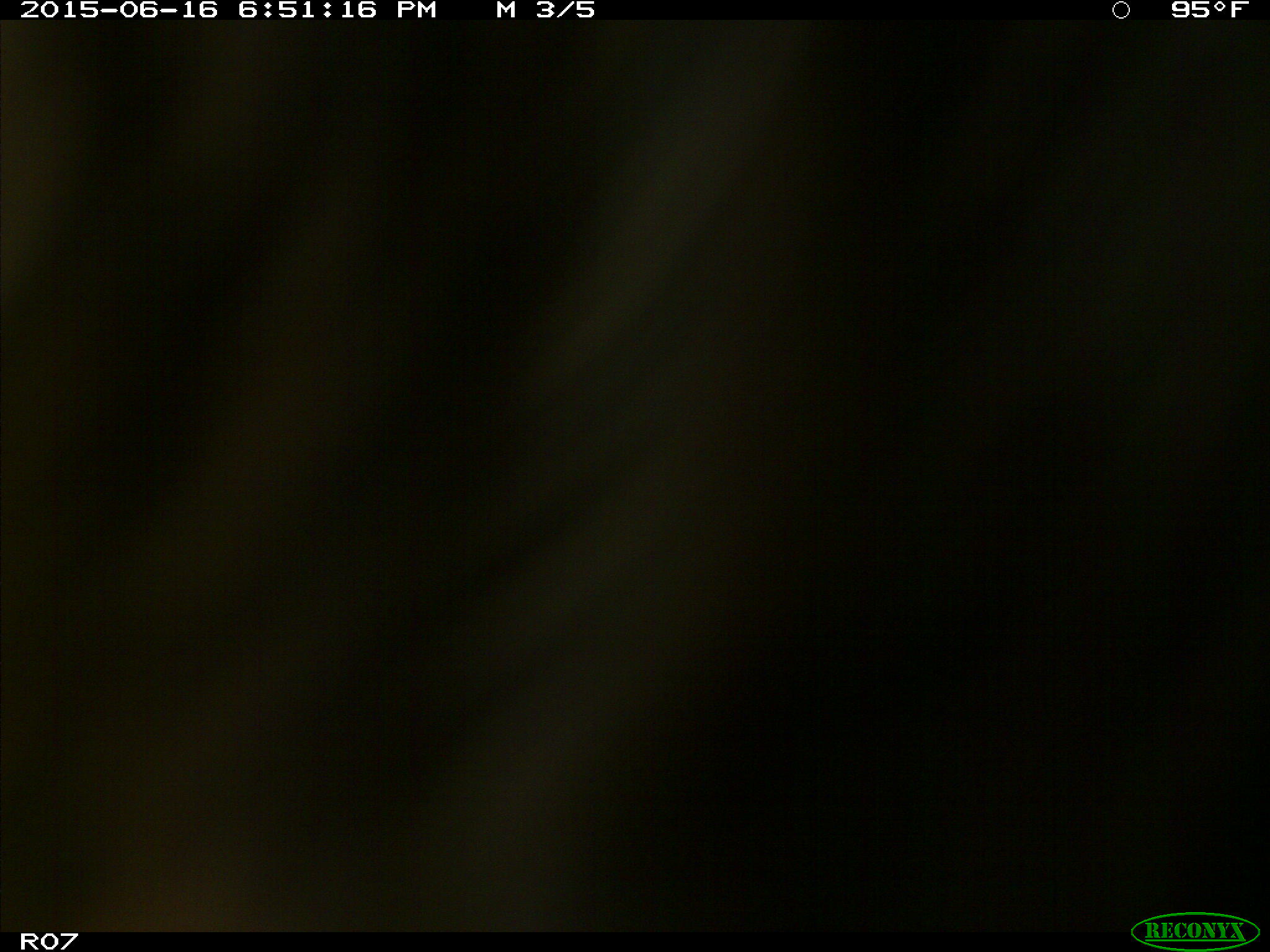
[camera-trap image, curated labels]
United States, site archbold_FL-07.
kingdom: Animalia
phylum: Chordata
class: Mammalia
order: Artiodactyla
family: Bovidae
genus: Bos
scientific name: Bos taurus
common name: domestic cow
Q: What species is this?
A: Bos taurus (domestic cow).